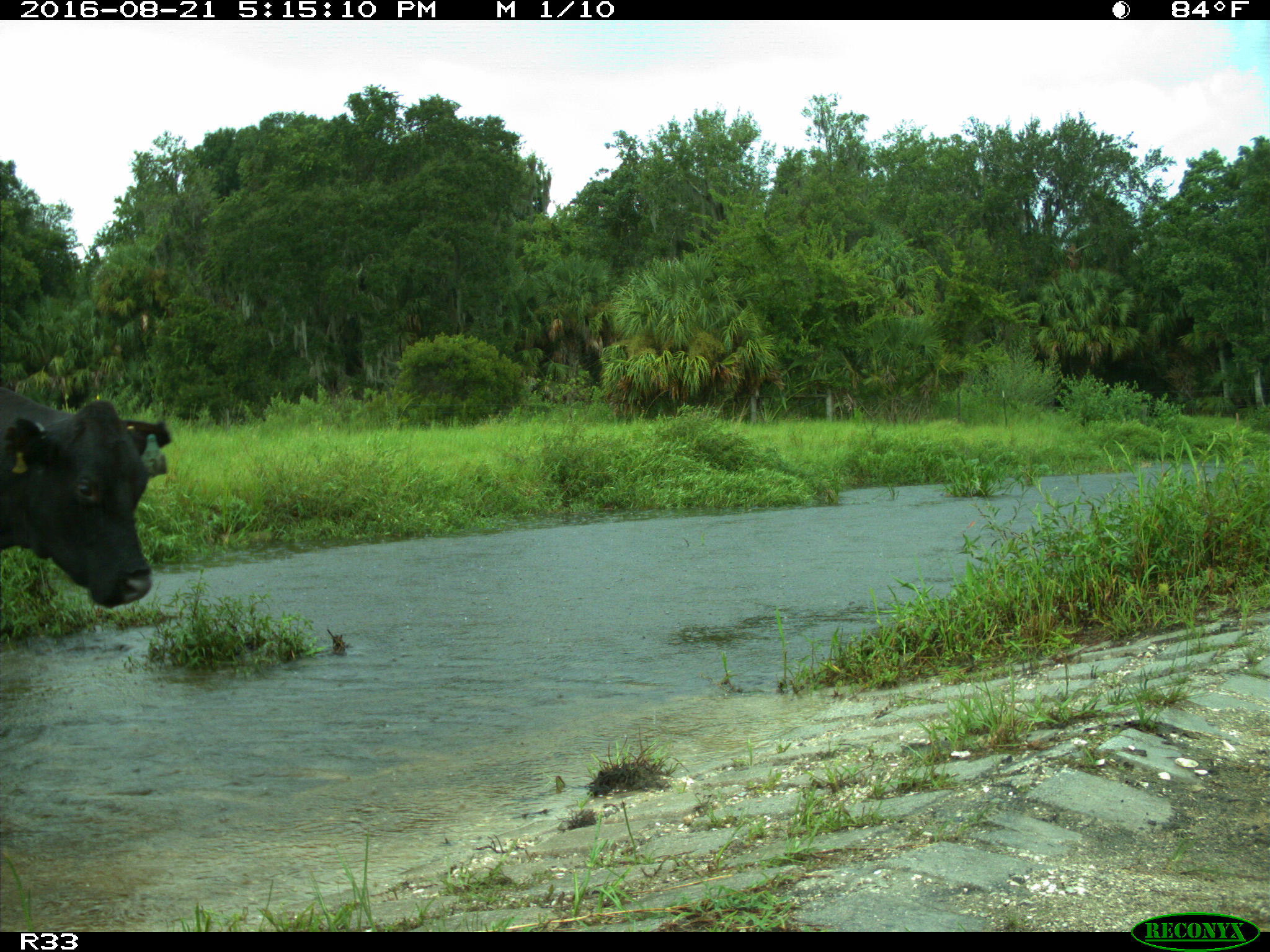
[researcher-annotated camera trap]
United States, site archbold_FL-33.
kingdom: Animalia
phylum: Chordata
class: Mammalia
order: Artiodactyla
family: Bovidae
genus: Bos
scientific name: Bos taurus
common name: domestic cow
Bos taurus (domestic cow).